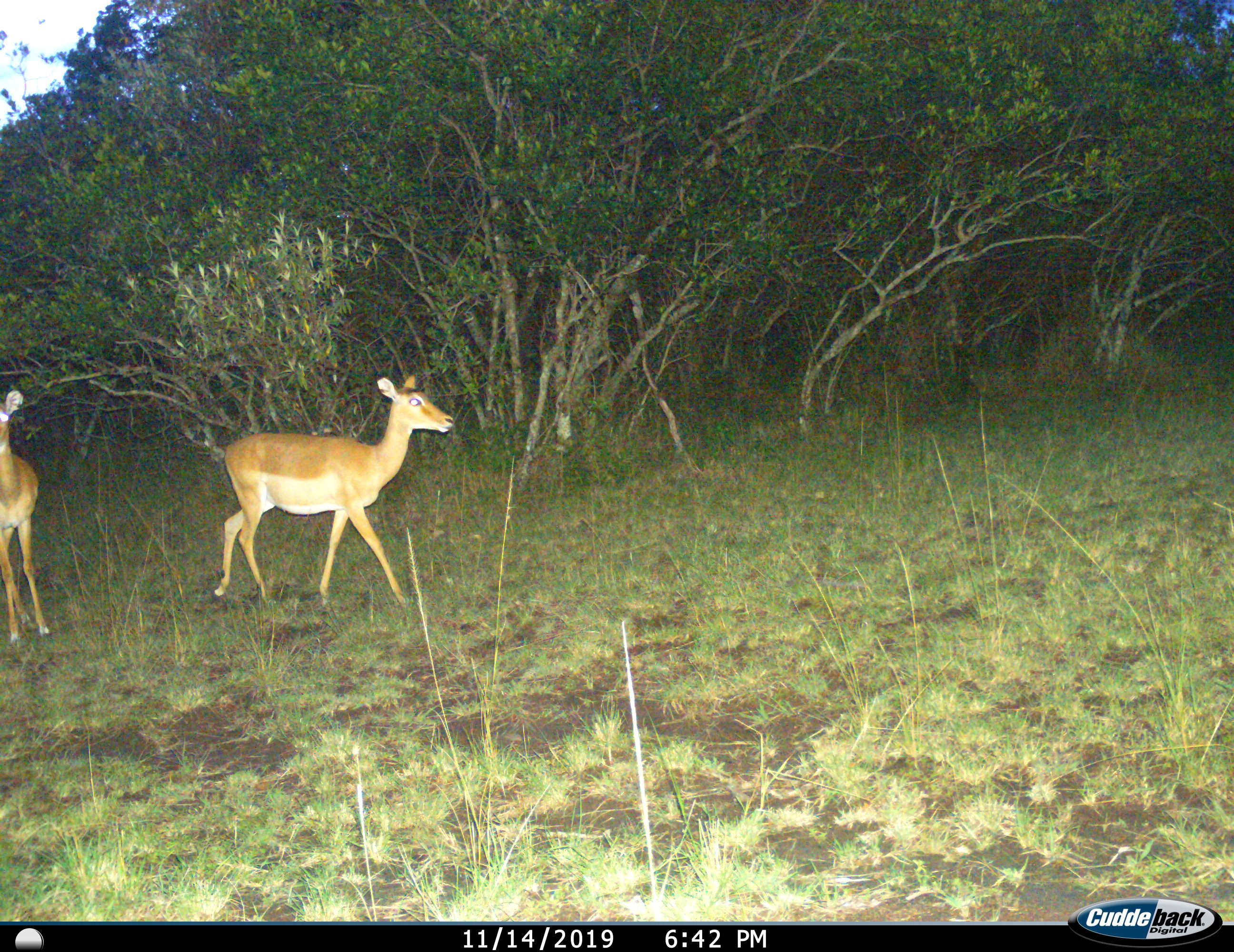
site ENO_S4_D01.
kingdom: Animalia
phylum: Chordata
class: Mammalia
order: Artiodactyla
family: Bovidae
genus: Aepyceros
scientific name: Aepyceros melampus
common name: impala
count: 2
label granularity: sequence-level